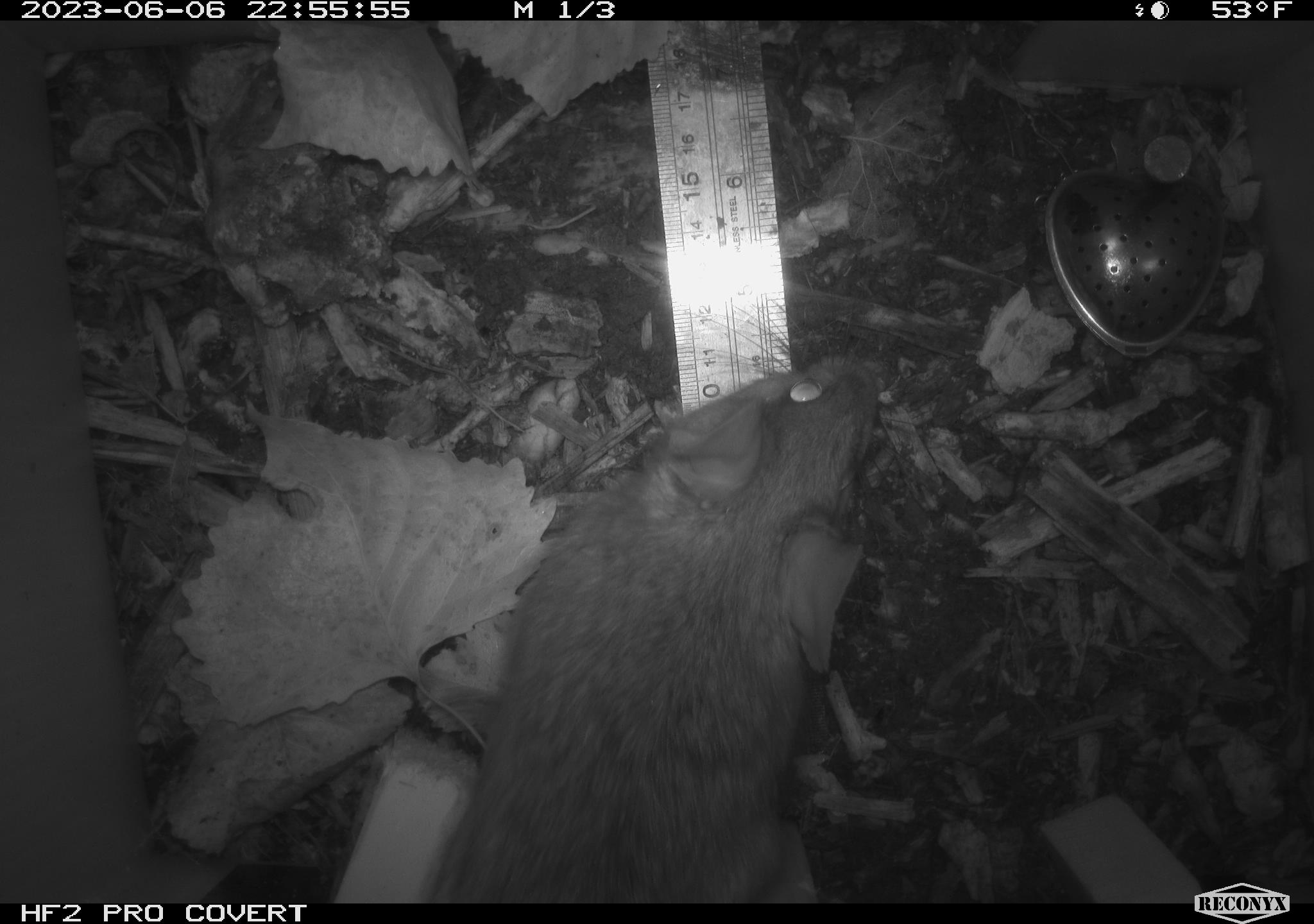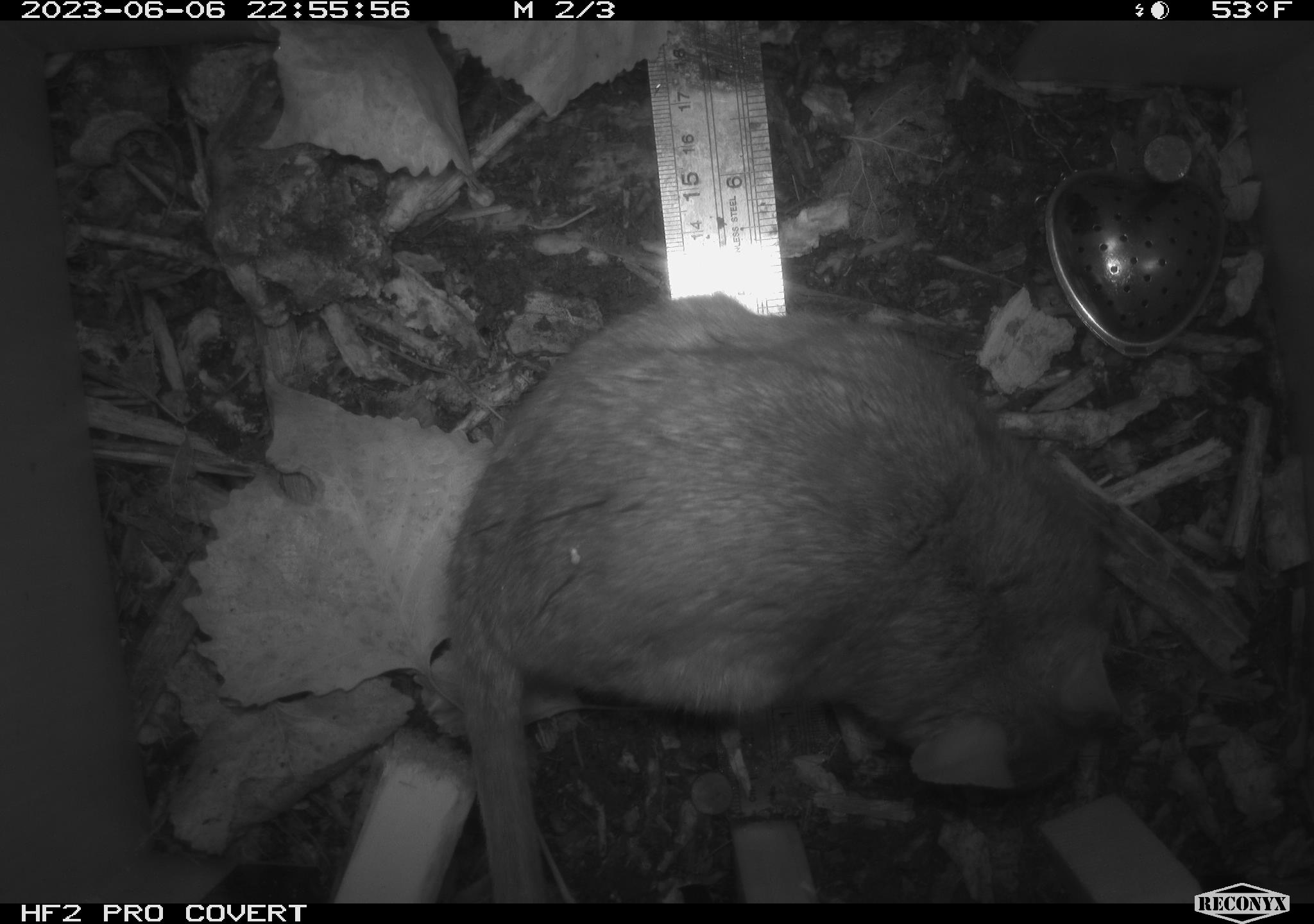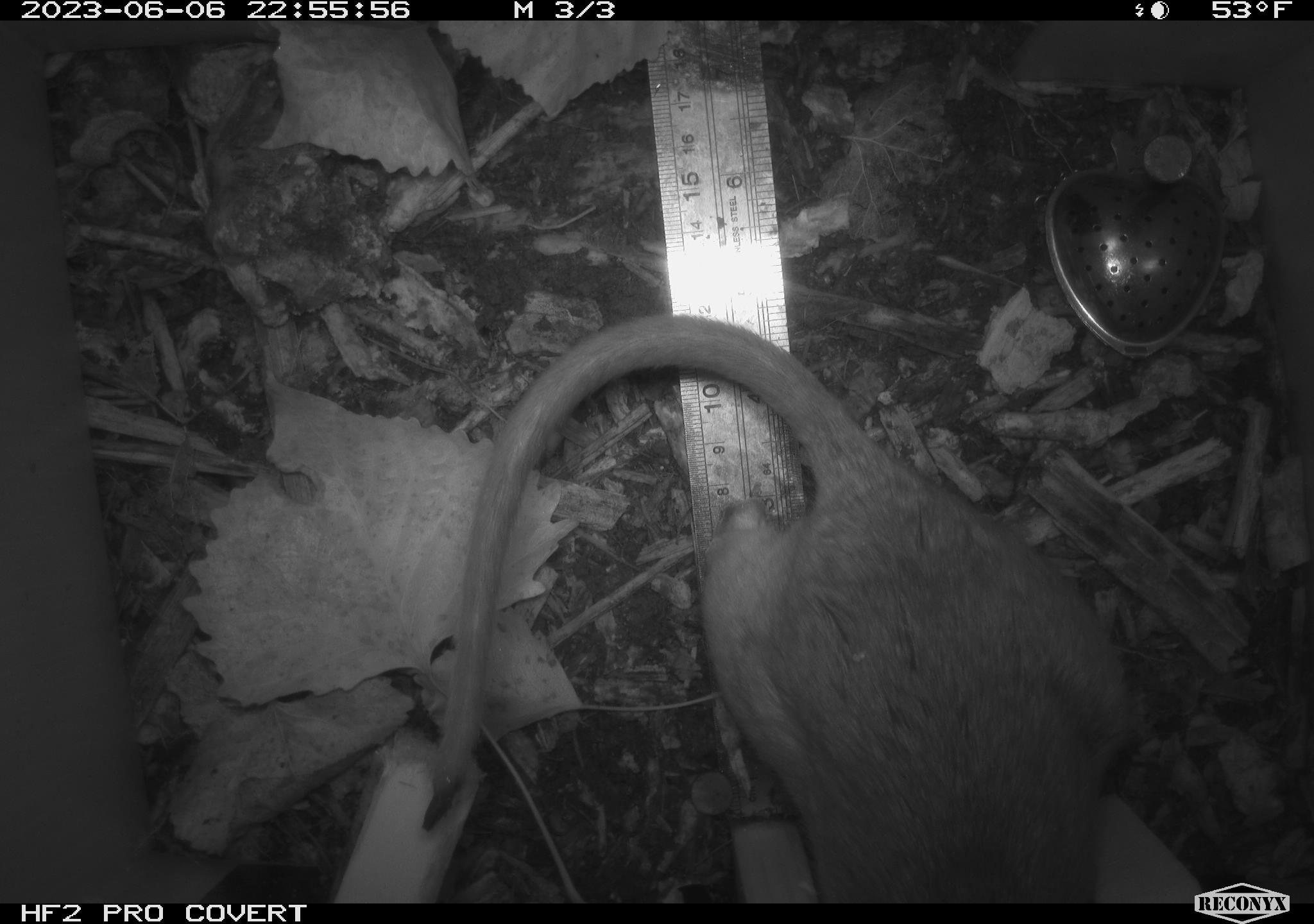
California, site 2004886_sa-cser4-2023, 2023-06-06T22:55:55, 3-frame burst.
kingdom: Animalia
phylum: Chordata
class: Mammalia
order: Rodentia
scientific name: Rodentia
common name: woodrat or rat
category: woodrat or rat species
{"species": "woodrat or rat species (woodrat or rat) (Rodentia)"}